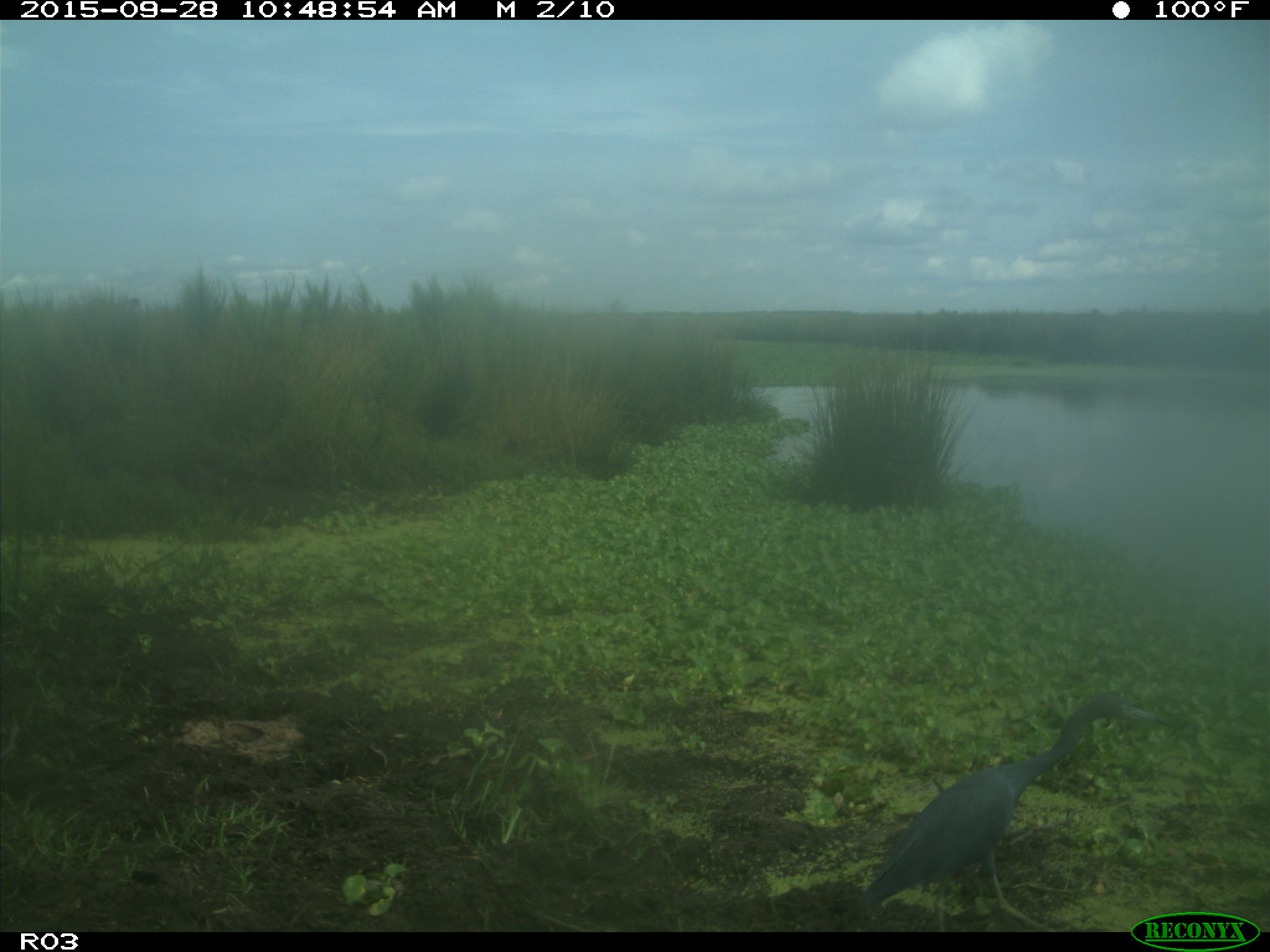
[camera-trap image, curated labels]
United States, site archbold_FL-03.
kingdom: Animalia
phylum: Chordata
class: Aves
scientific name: Aves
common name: birds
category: unidentified bird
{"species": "unidentified bird (birds) (Aves)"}